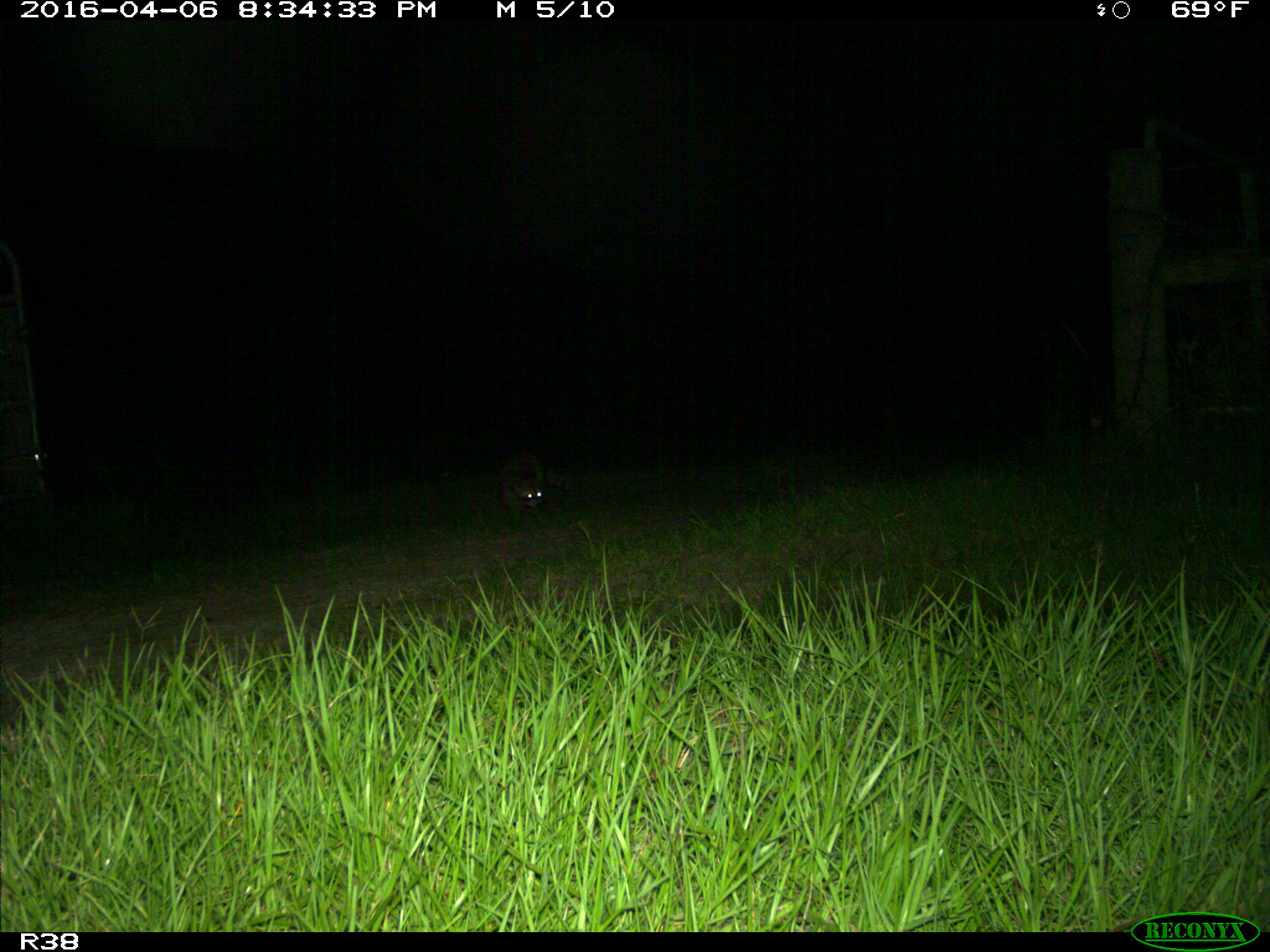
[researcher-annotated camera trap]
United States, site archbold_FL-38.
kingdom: Animalia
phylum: Chordata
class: Mammalia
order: Carnivora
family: Procyonidae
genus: Procyon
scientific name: Procyon lotor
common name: common raccoon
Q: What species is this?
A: Procyon lotor (common raccoon).